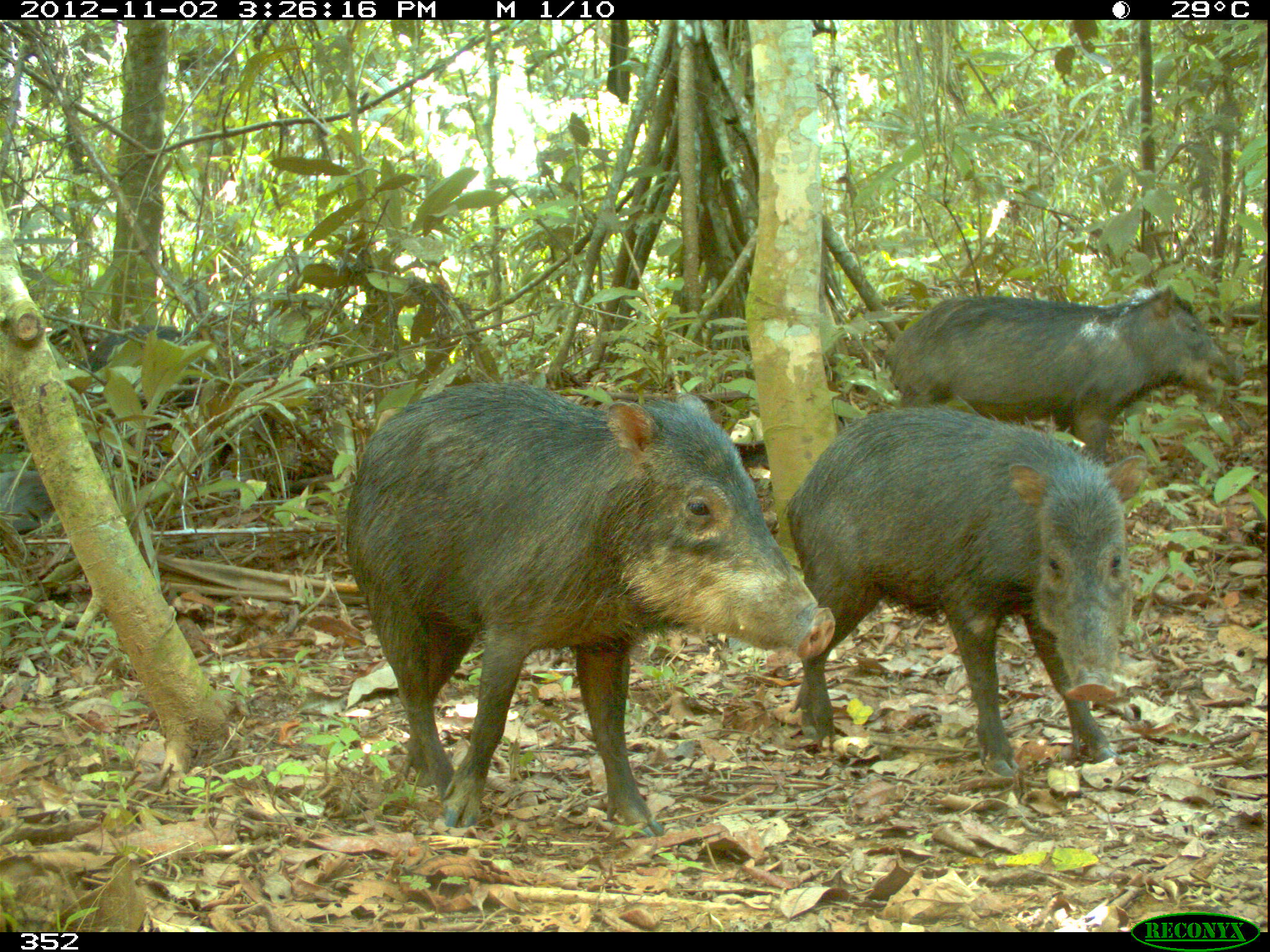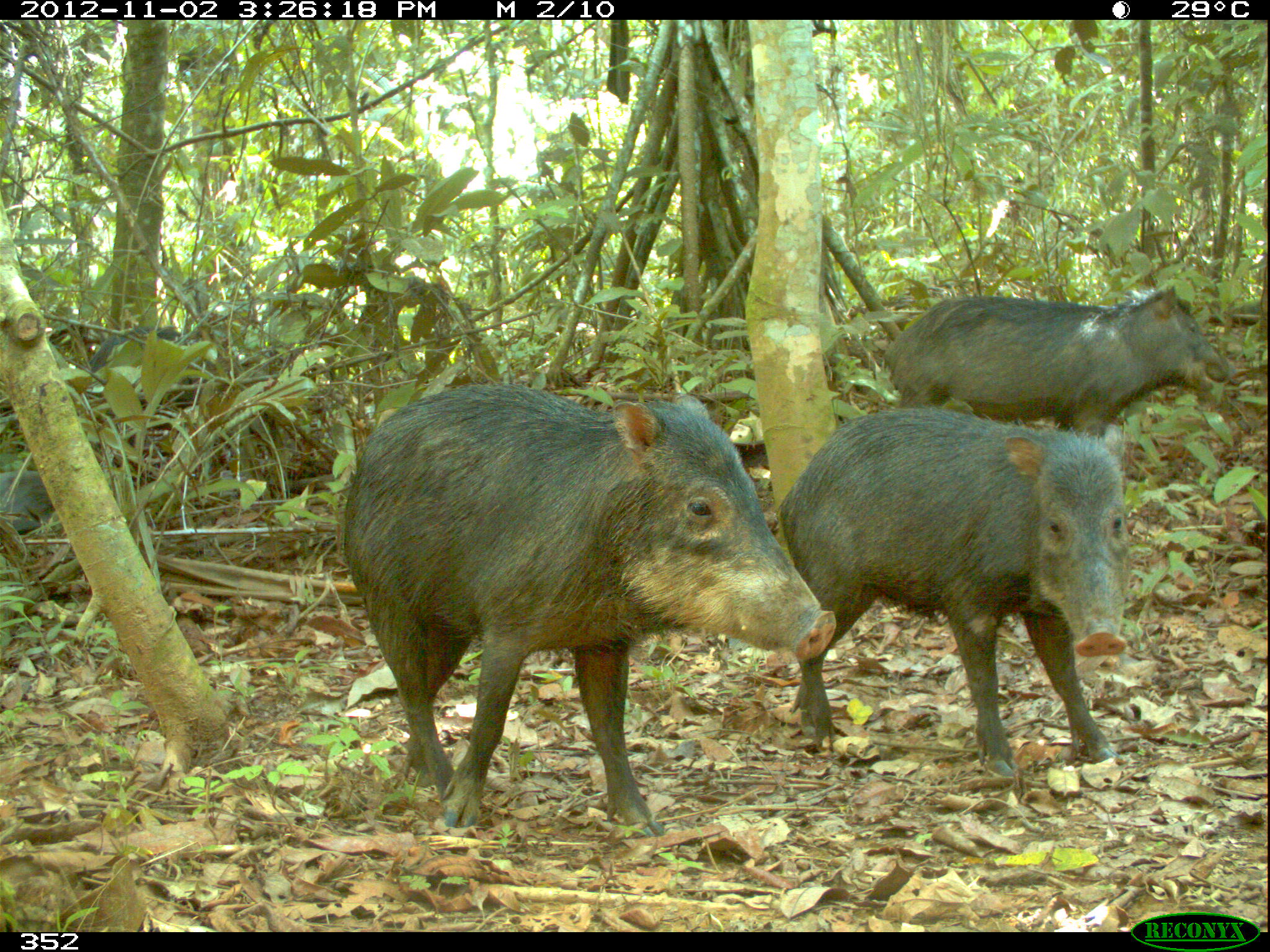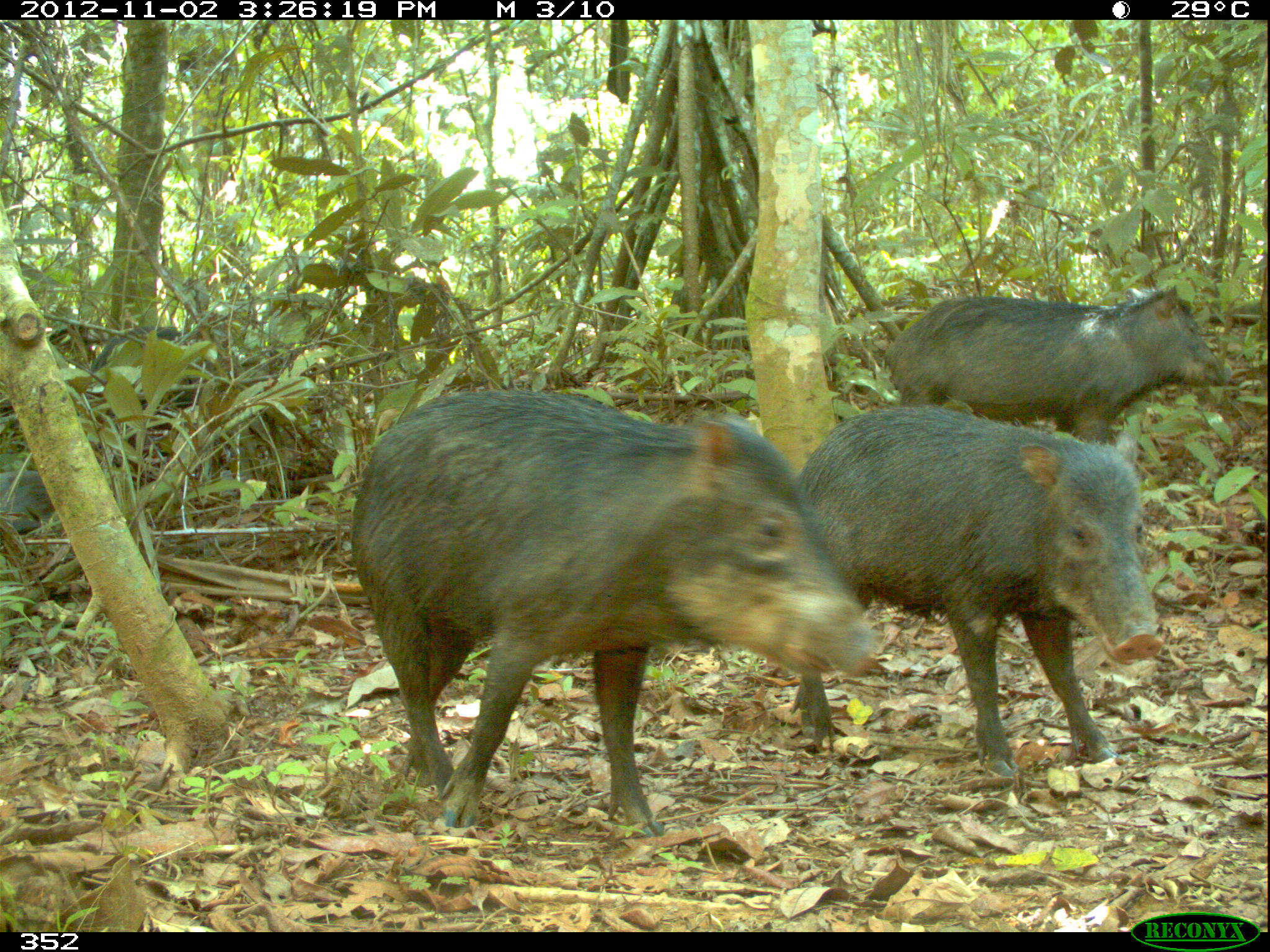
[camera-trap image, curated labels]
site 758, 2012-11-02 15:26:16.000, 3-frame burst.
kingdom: Animalia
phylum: Chordata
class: Mammalia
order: Artiodactyla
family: Tayassuidae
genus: Tayassu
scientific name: Tayassu pecari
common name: white-lipped peccary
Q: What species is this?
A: Tayassu pecari (white-lipped peccary).